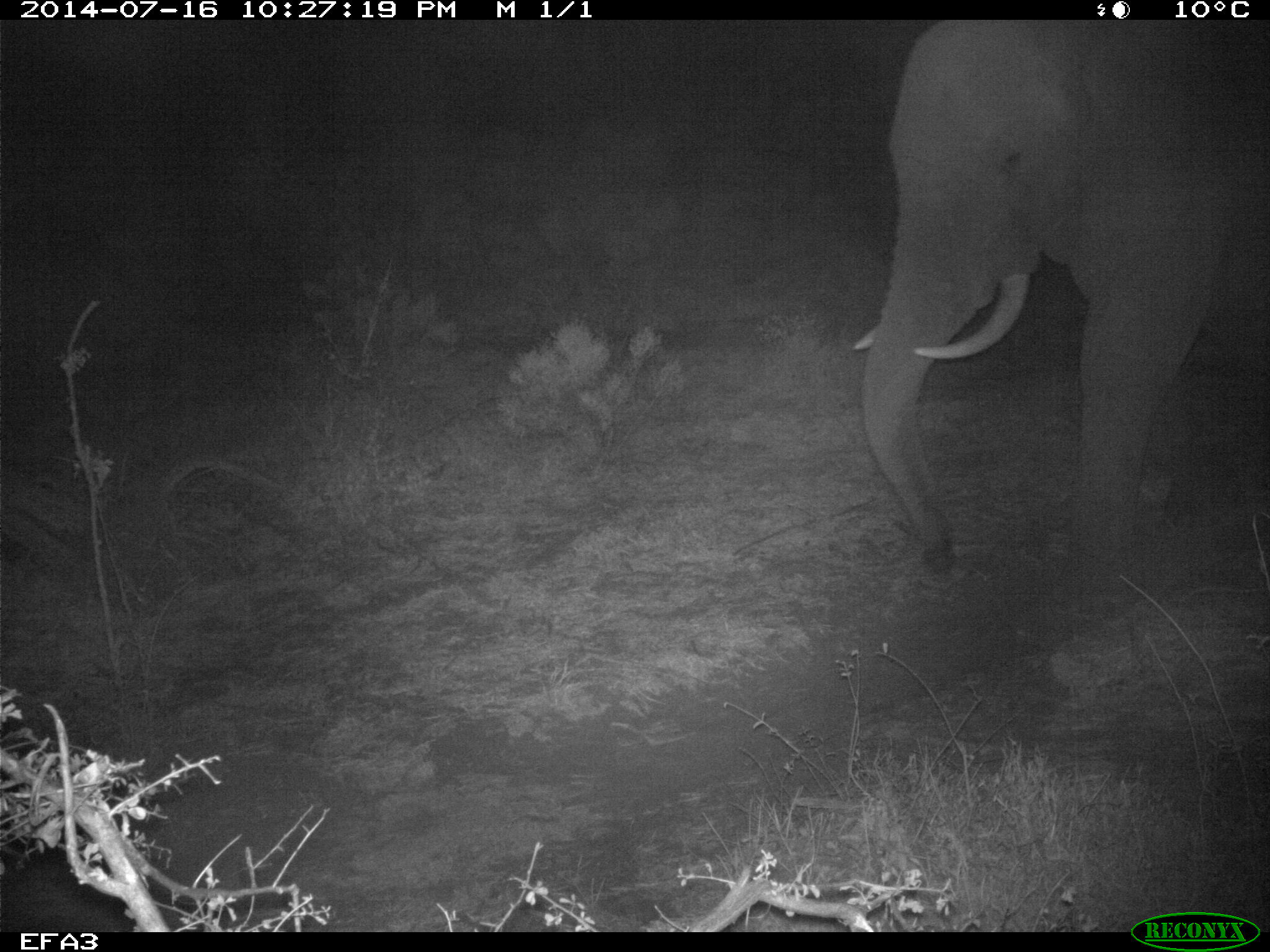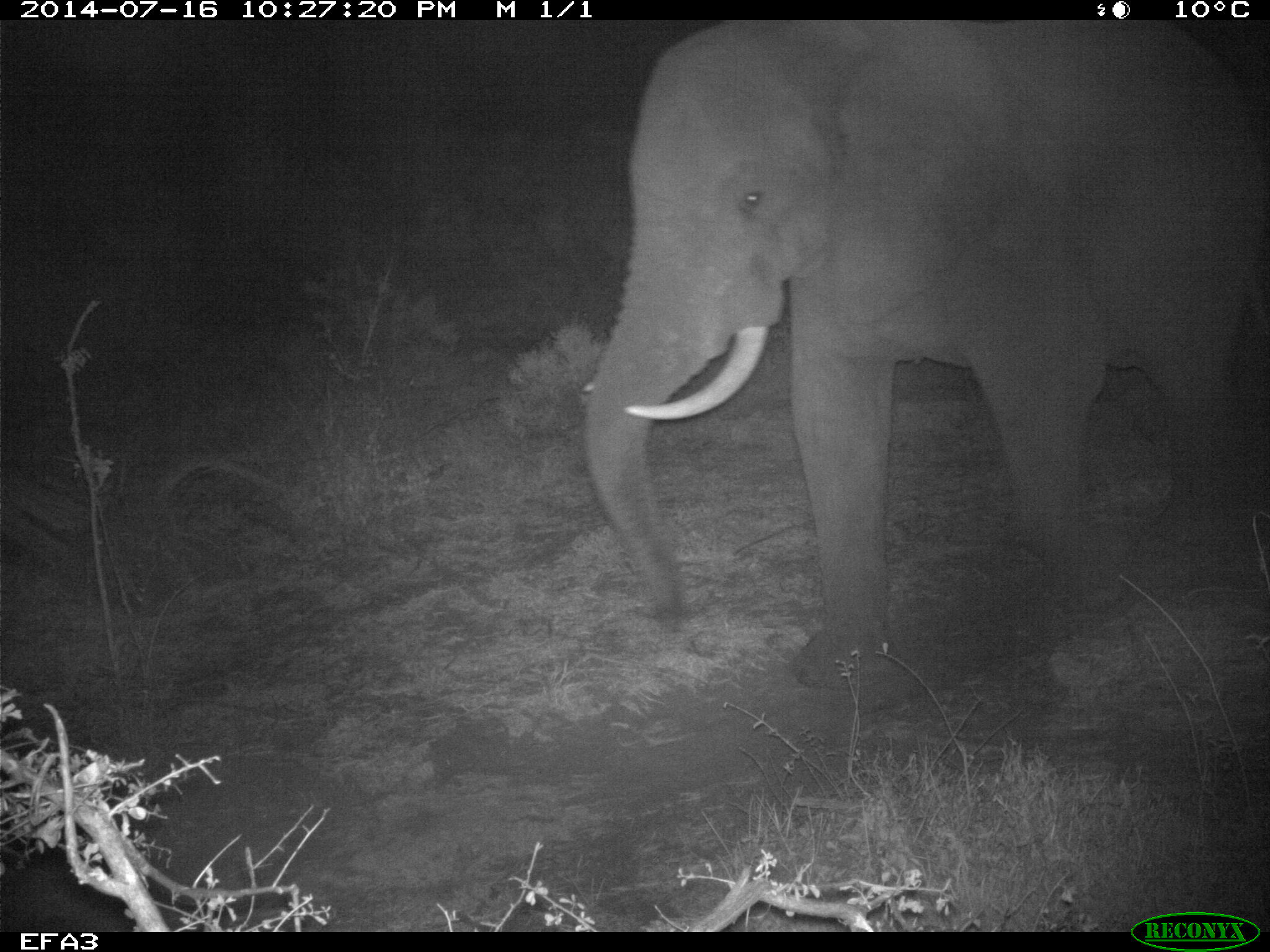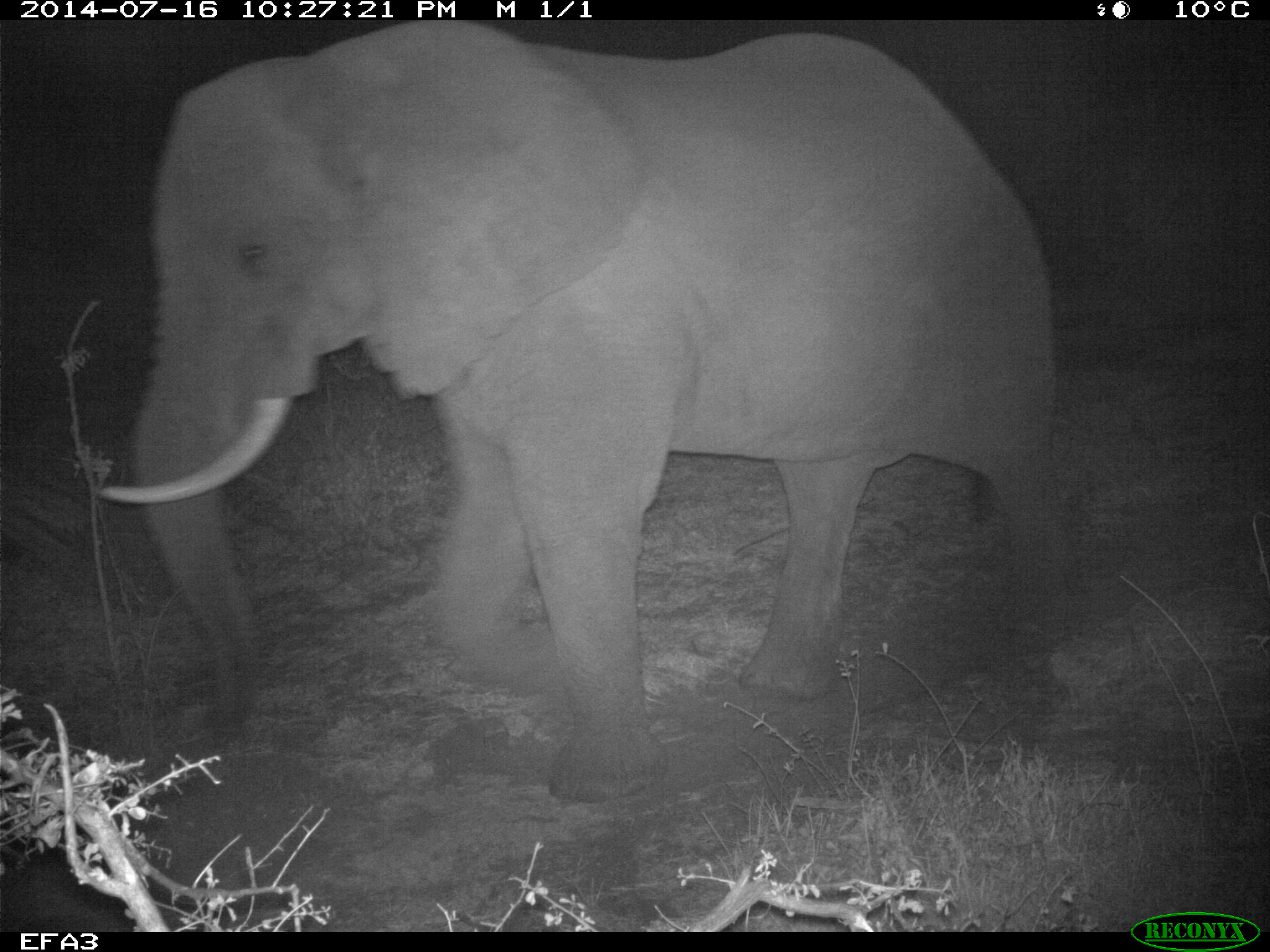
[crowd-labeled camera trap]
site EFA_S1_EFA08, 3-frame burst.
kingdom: Animalia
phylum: Chordata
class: Mammalia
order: Proboscidea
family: Elephantidae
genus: Loxodonta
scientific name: Loxodonta africana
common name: african bush elephant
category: elephant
Elephant (african bush elephant) (Loxodonta africana), count 1. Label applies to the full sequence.